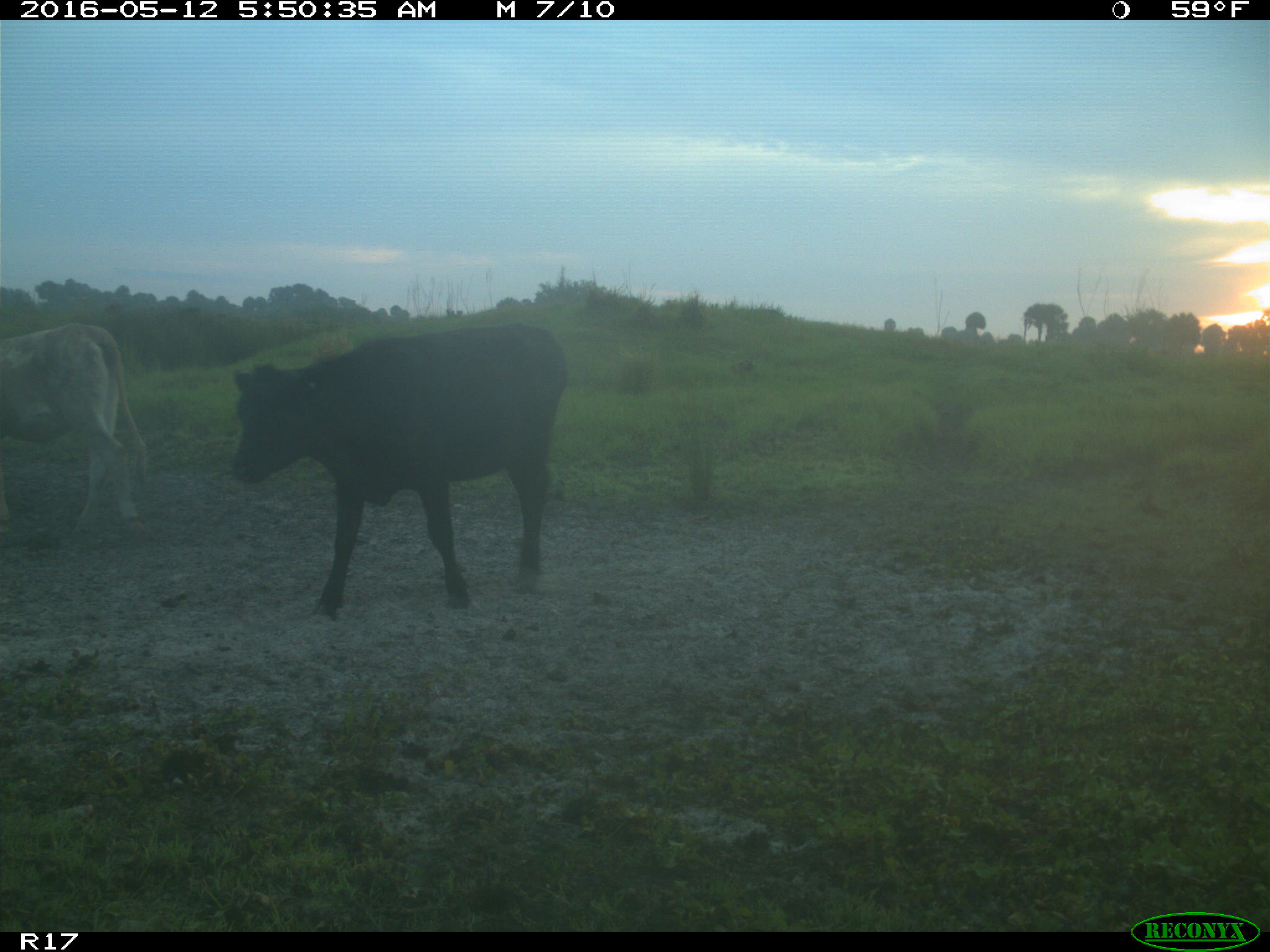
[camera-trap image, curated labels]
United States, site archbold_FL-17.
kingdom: Animalia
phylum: Chordata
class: Mammalia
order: Artiodactyla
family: Bovidae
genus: Bos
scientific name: Bos taurus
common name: domestic cow